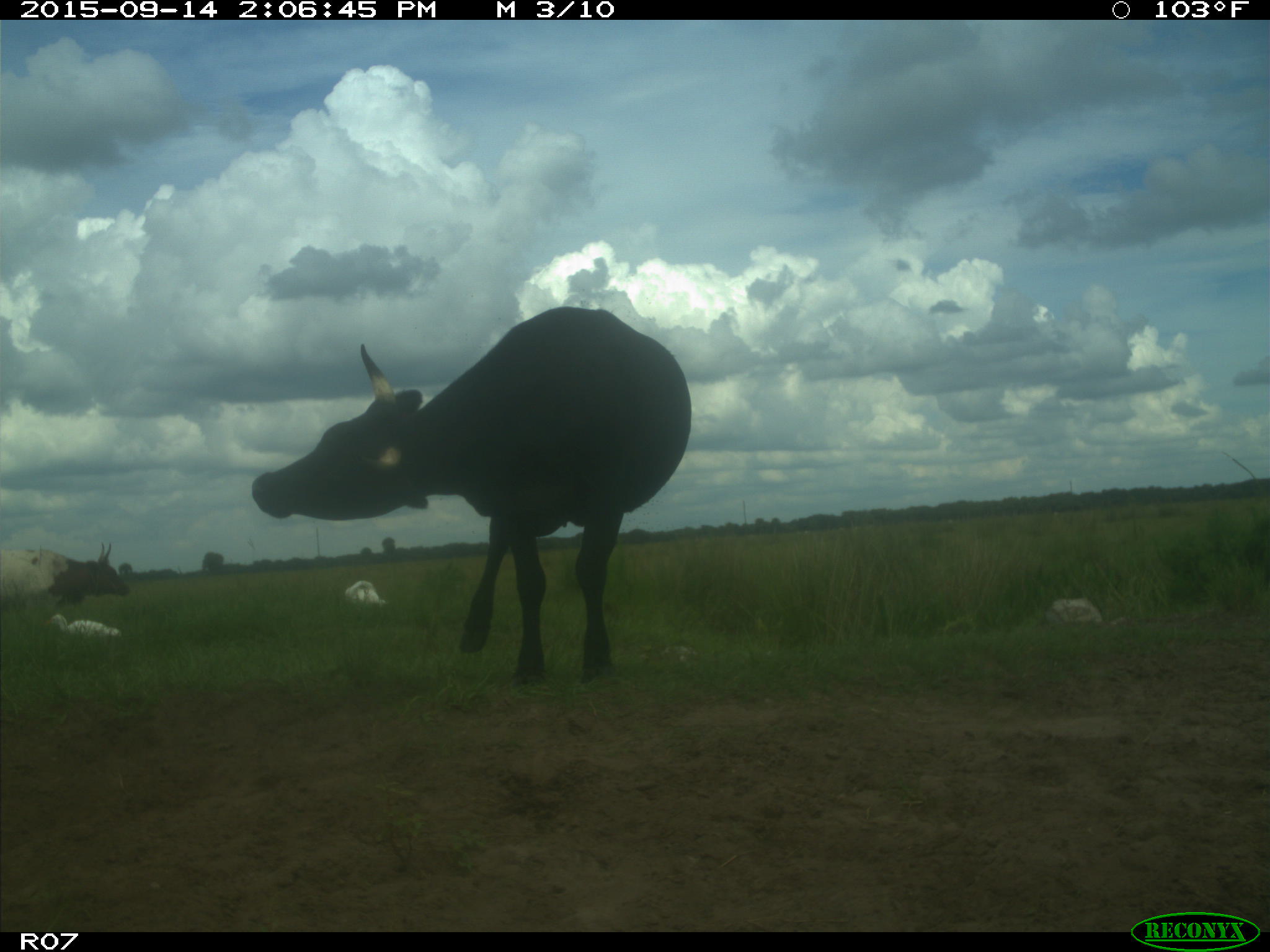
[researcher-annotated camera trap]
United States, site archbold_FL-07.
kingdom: Animalia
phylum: Chordata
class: Mammalia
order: Artiodactyla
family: Bovidae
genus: Bos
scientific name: Bos taurus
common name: domestic cow